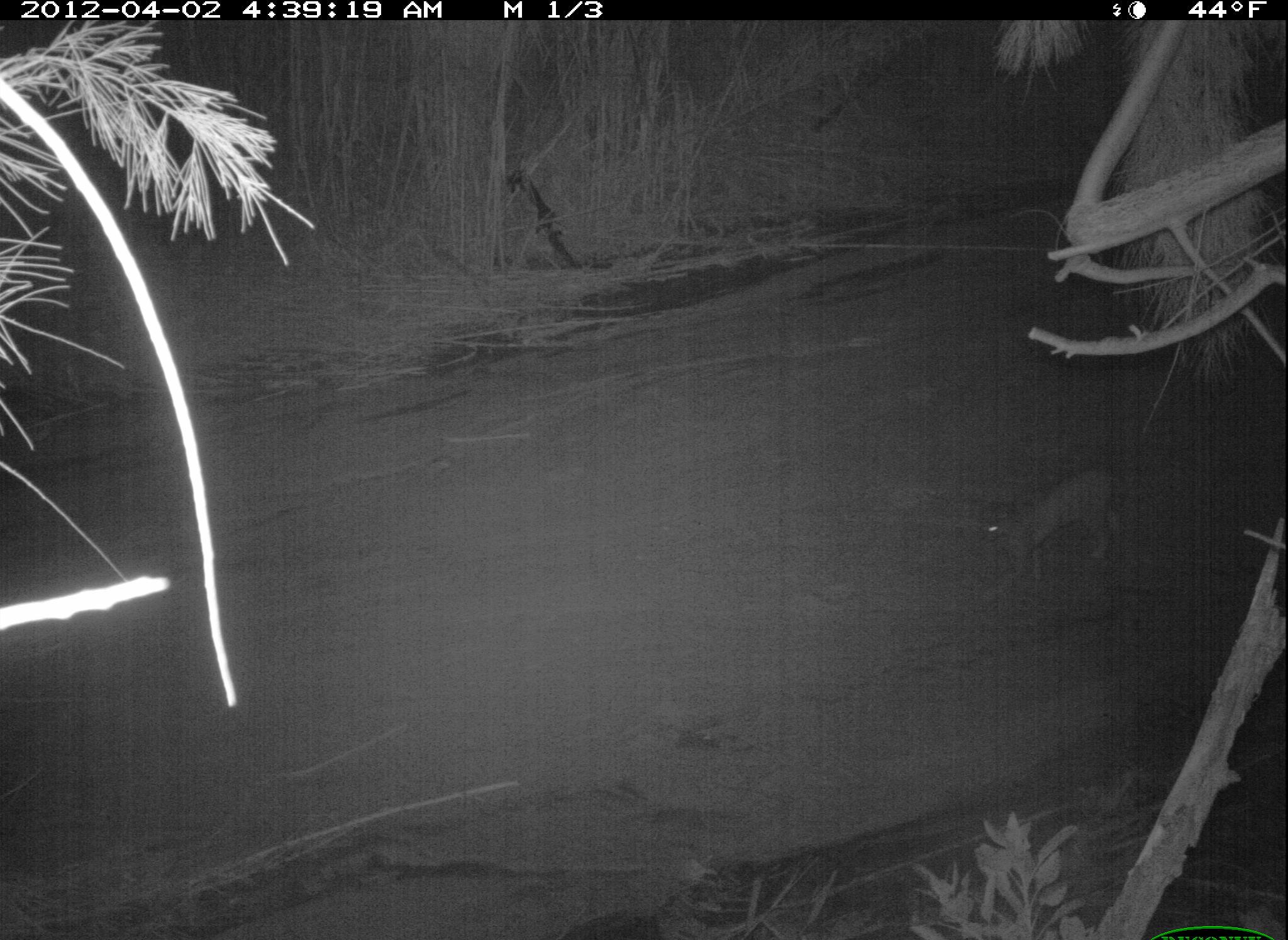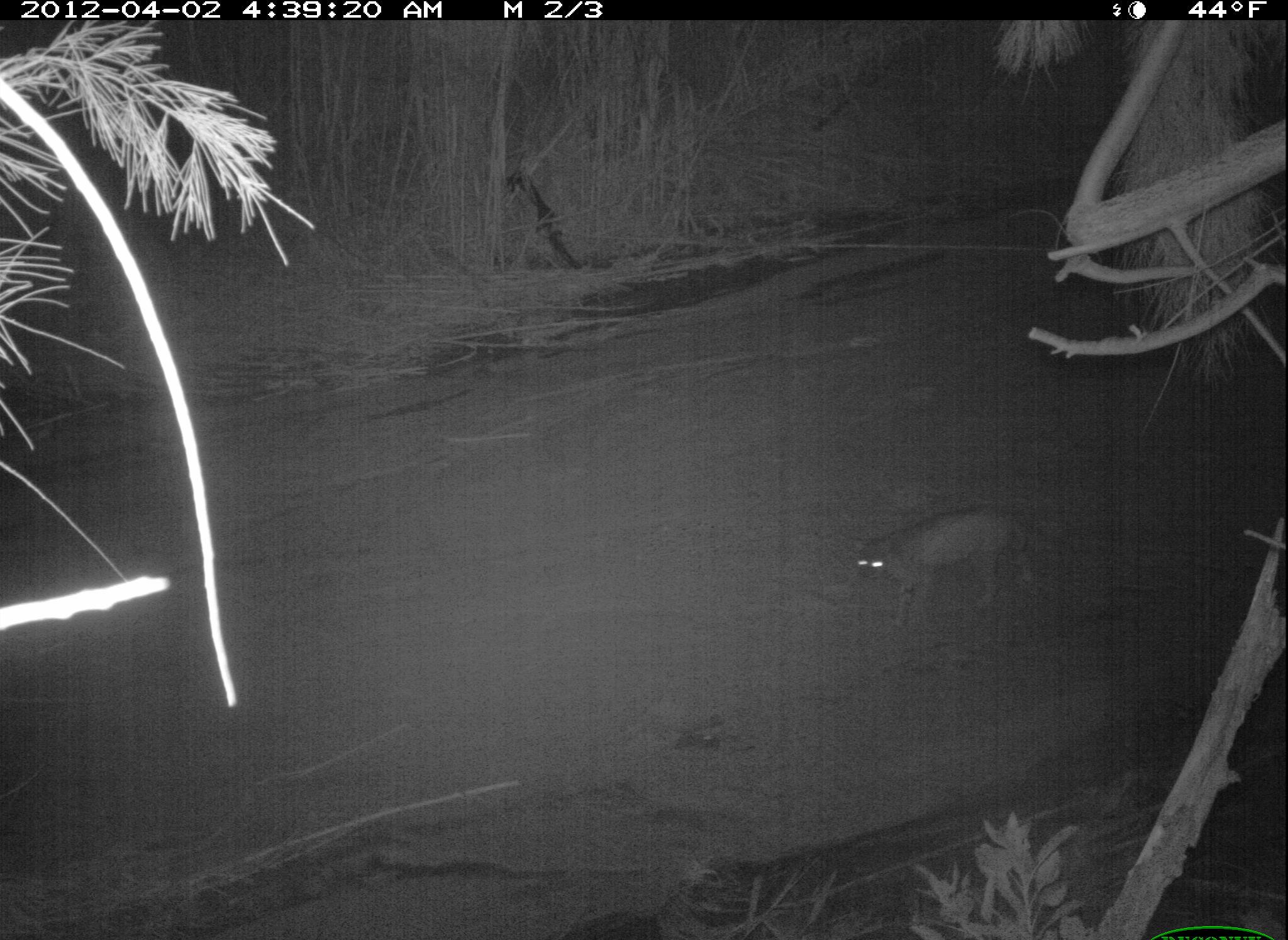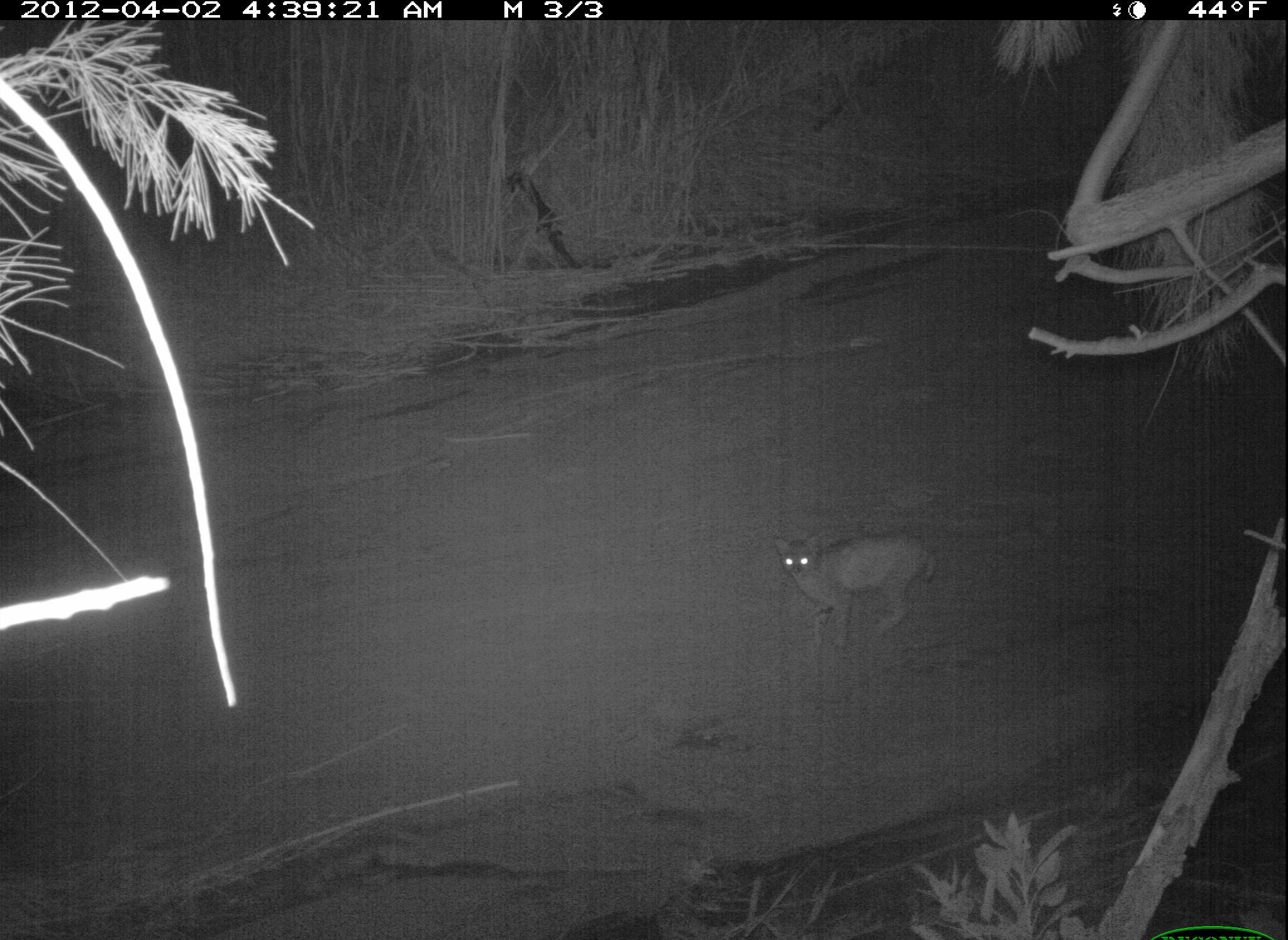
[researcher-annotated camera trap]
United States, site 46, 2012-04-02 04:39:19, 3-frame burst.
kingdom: Animalia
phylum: Chordata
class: Mammalia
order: Carnivora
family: Felidae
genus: Lynx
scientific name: Lynx rufus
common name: bobcat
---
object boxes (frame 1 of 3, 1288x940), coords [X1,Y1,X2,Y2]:
bobcat: [968,462,1132,591]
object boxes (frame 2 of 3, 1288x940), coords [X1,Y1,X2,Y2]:
bobcat: [840,498,1071,639]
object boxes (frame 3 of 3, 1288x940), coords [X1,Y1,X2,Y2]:
bobcat: [762,522,964,665]